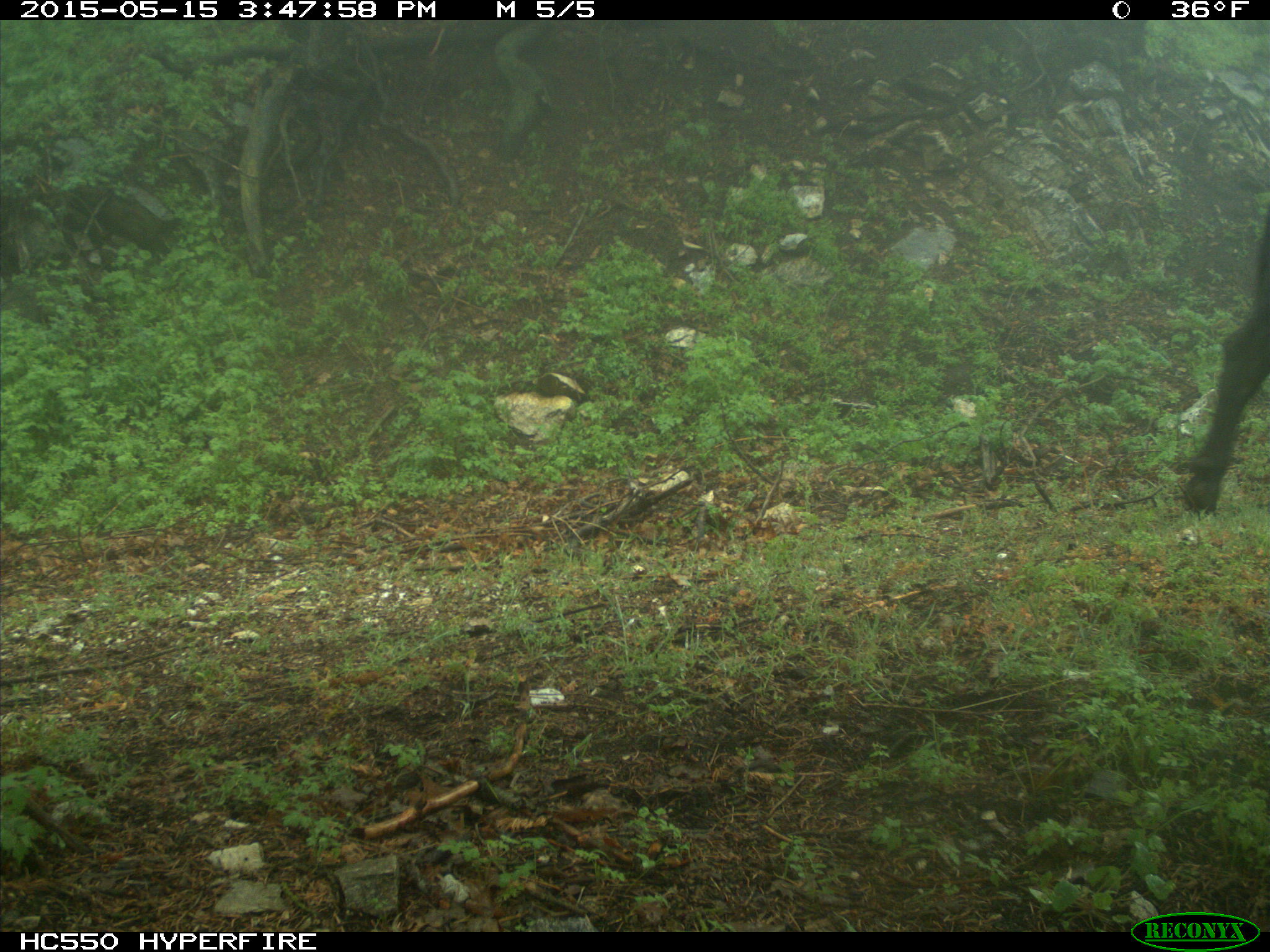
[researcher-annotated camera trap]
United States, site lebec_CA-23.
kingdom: Animalia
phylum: Chordata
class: Mammalia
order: Artiodactyla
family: Bovidae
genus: Bos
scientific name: Bos taurus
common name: domestic cow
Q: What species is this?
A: Bos taurus (domestic cow).